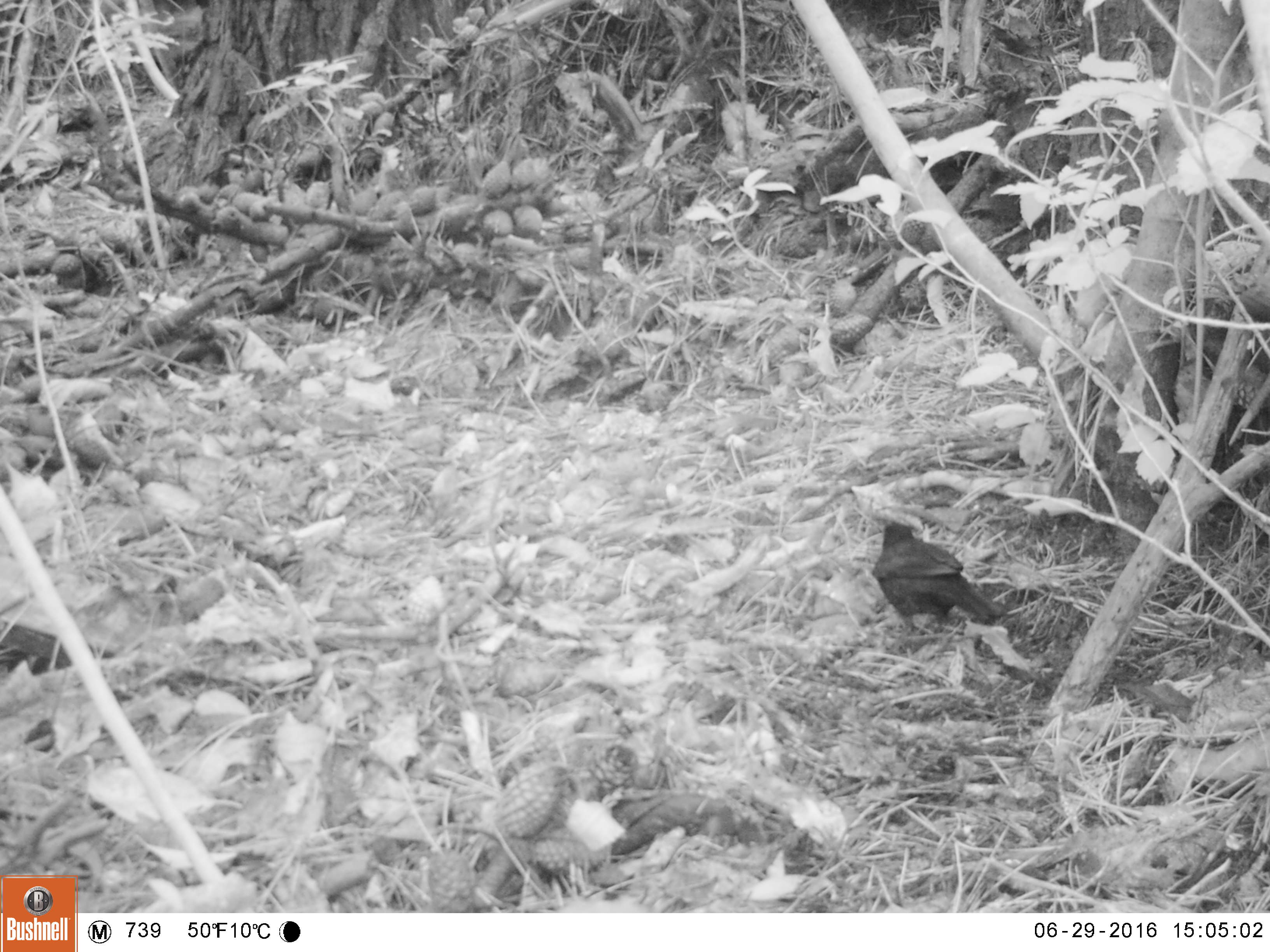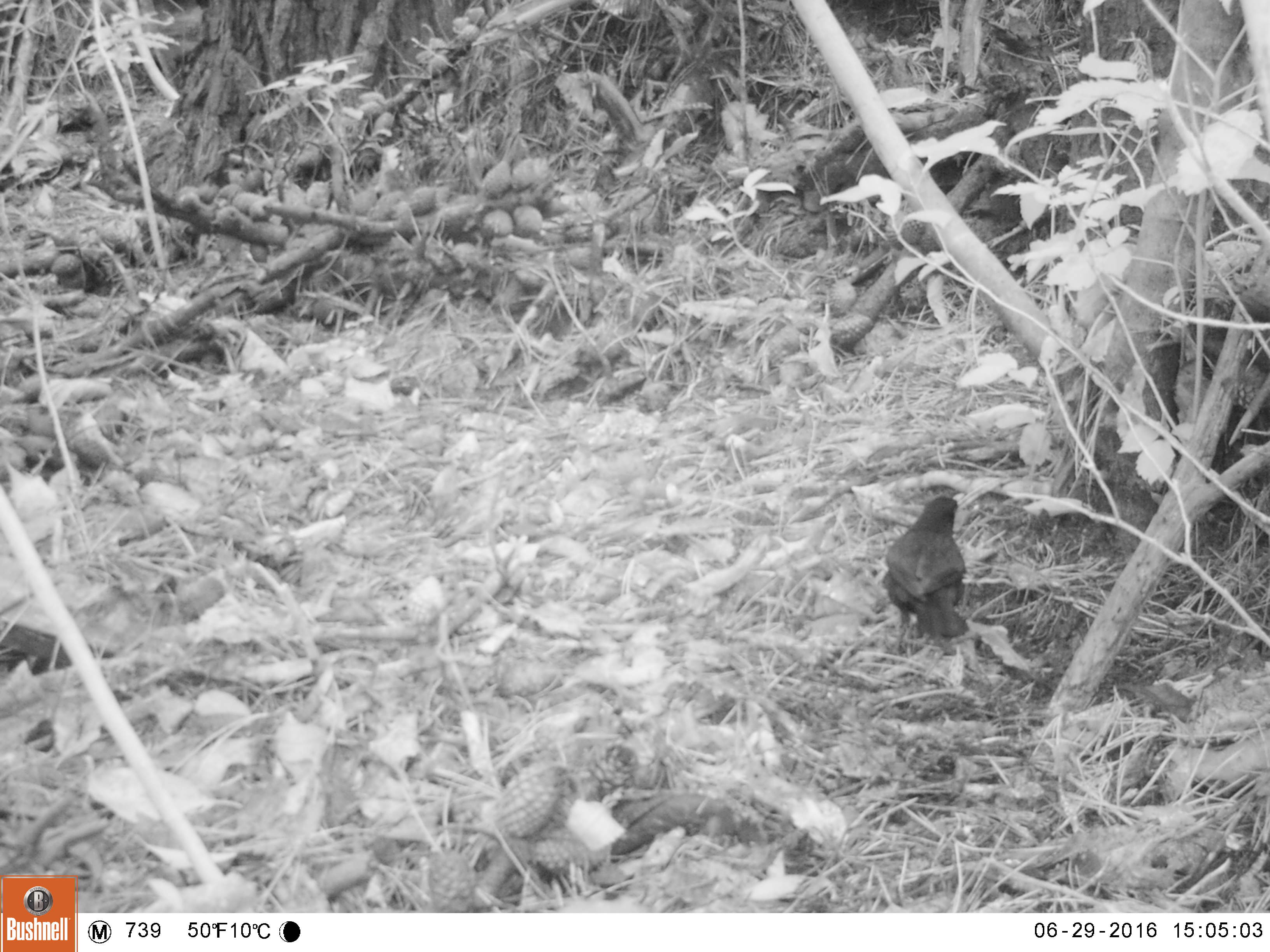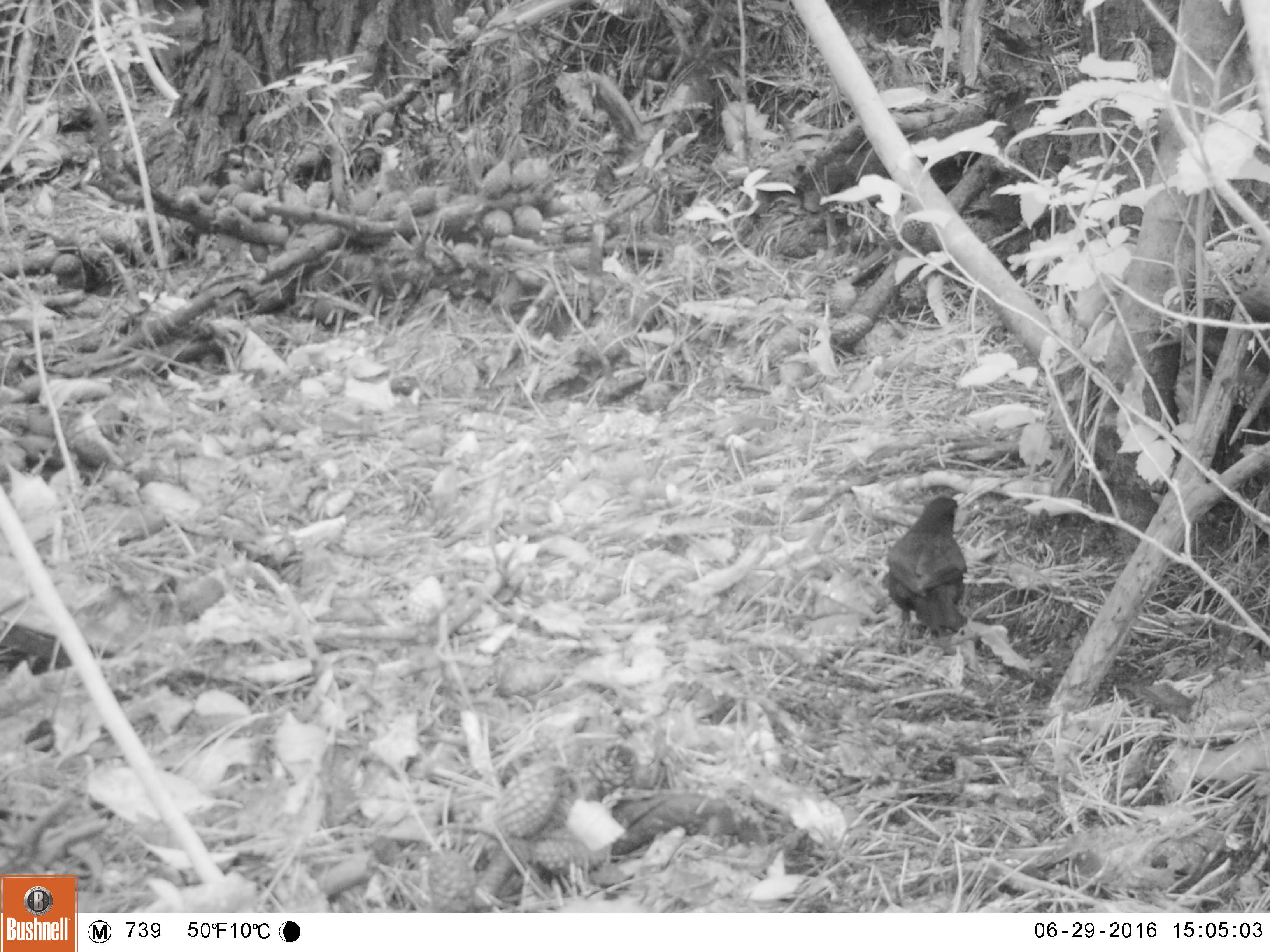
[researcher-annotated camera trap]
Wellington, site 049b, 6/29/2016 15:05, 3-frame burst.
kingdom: Animalia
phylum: Chordata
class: Aves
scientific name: Aves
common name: bird